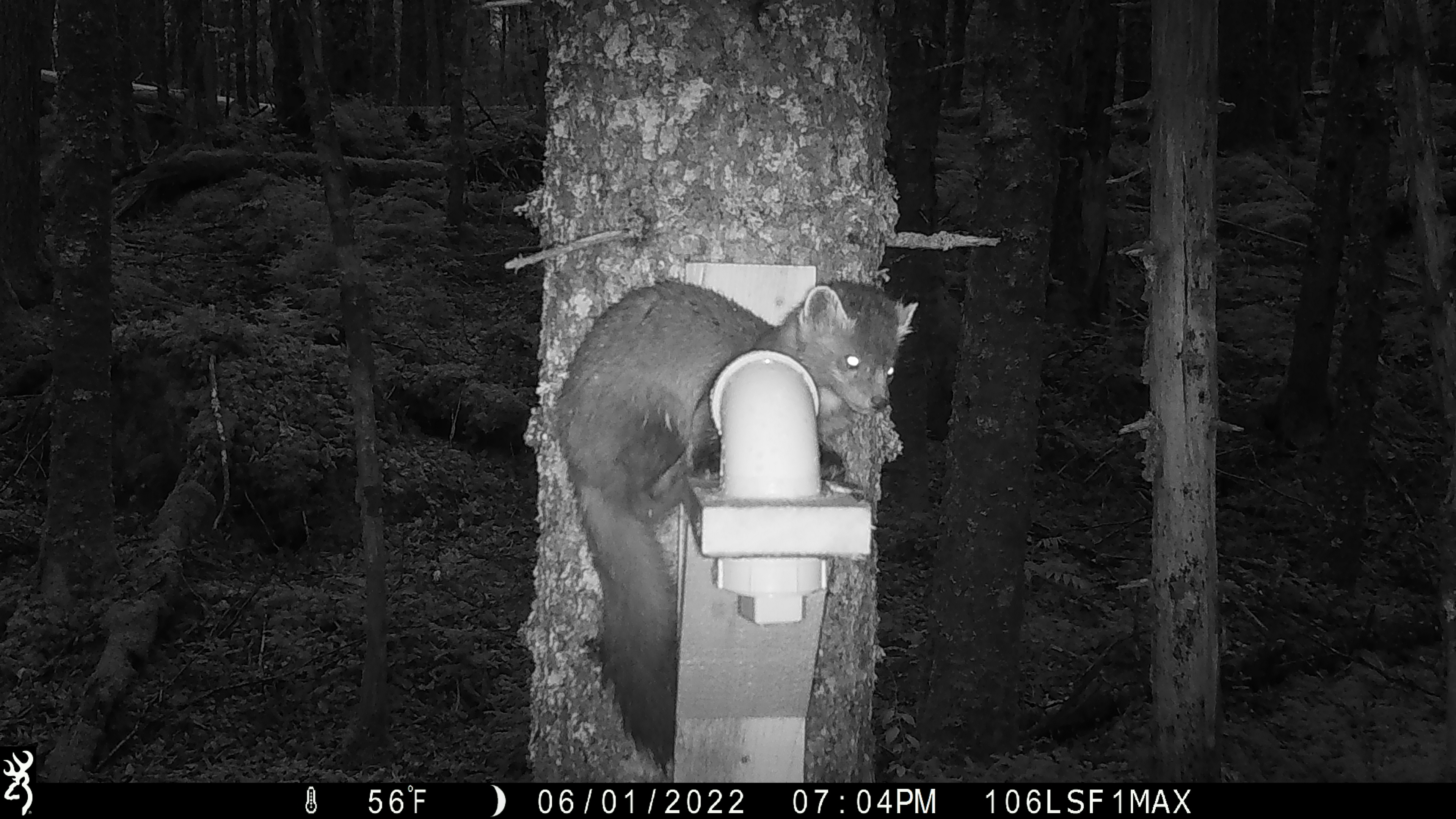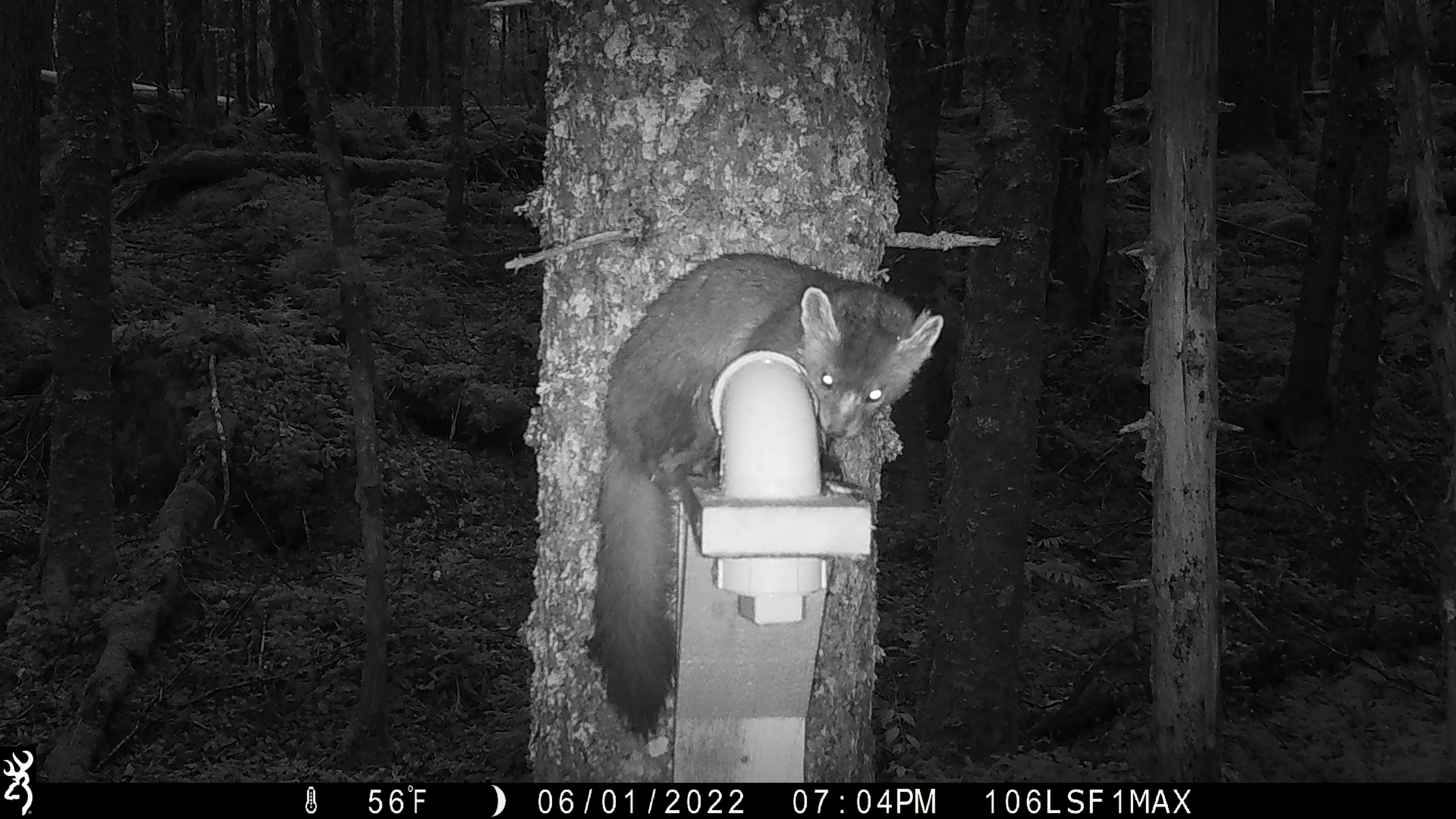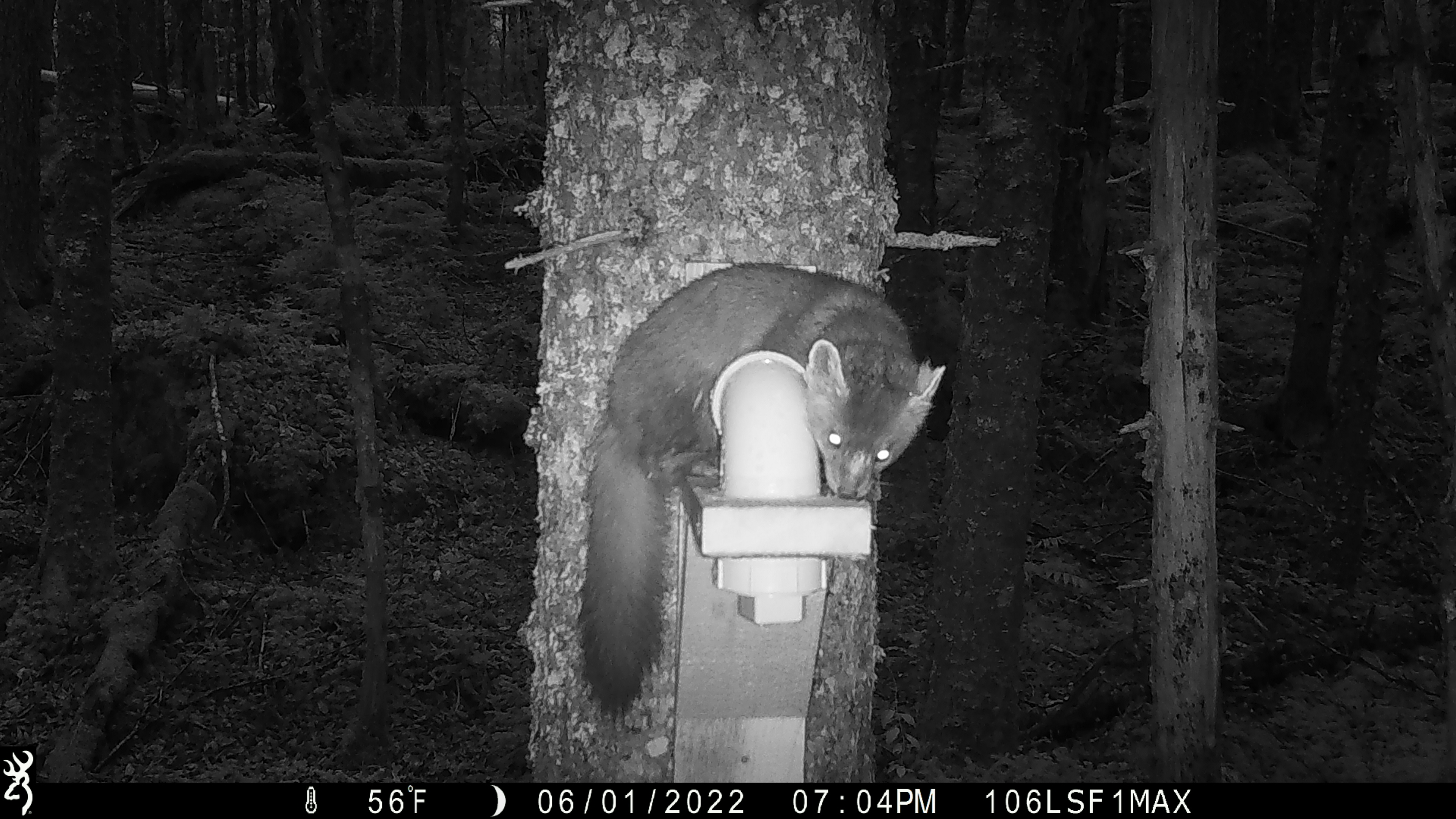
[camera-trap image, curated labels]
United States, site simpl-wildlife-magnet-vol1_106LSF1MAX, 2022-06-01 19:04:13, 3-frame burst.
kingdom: Animalia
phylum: Chordata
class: Mammalia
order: Carnivora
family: Mustelidae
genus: Martes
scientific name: Martes americana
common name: american marten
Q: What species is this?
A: American marten (Martes americana).